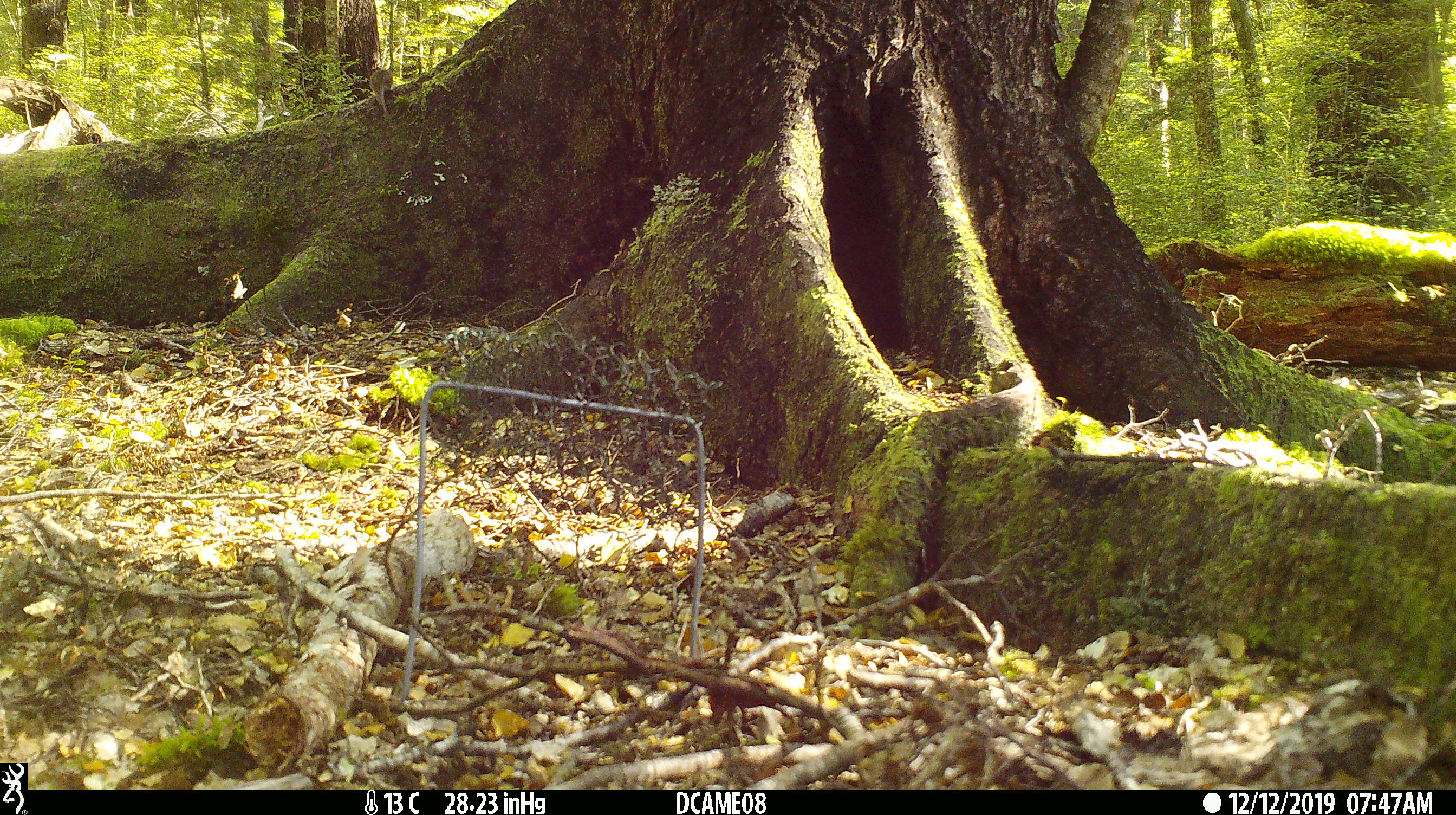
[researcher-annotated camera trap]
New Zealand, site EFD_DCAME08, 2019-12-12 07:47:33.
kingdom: Animalia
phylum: Chordata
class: Mammalia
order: Rodentia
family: Muridae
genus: Mus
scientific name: Mus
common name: mouse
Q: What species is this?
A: Mouse (Mus).